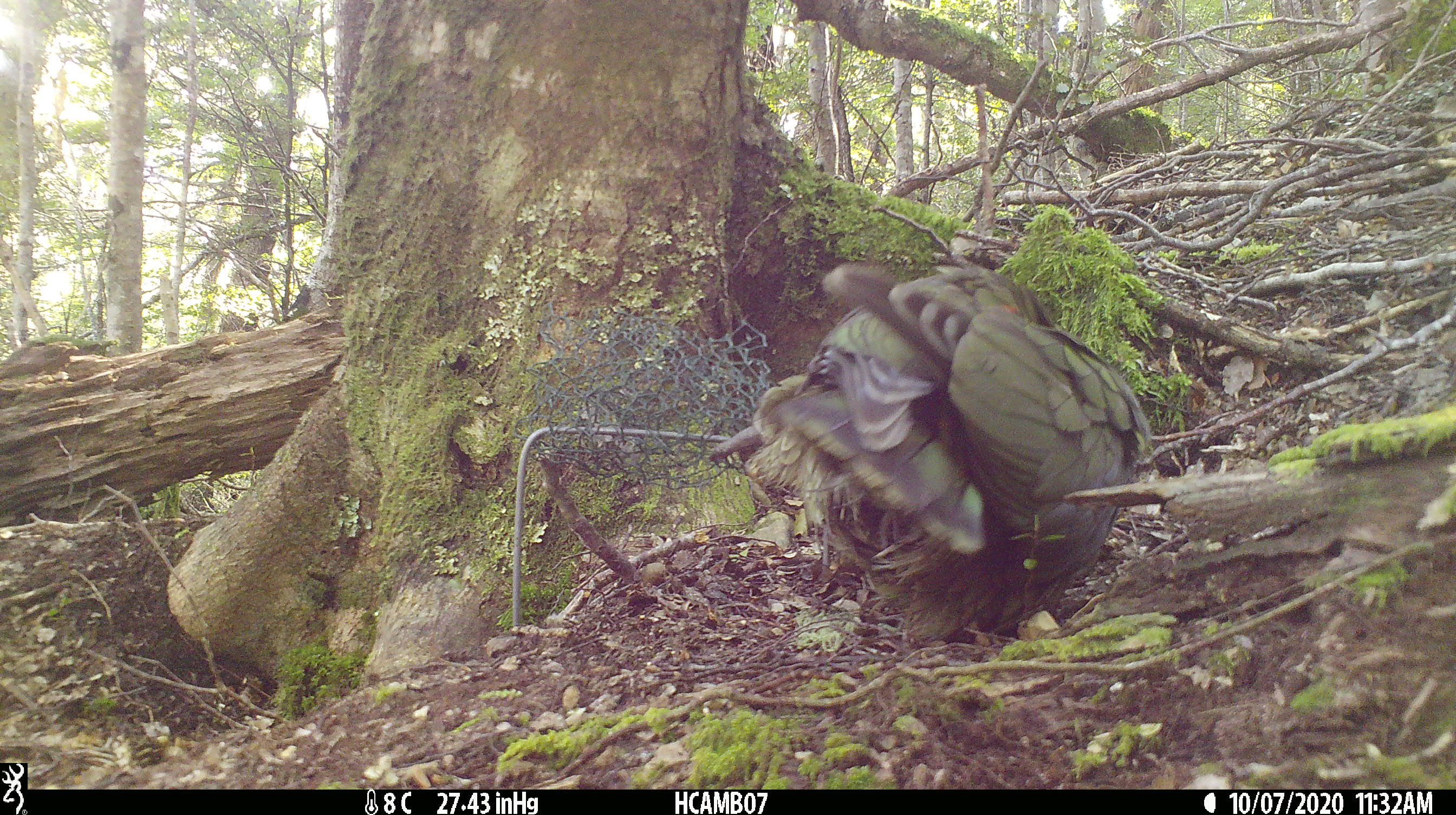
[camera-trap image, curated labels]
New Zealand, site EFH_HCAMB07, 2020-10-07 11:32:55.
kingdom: Animalia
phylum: Chordata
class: Aves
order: Psittaciformes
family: Strigopidae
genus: Nestor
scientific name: Nestor notabilis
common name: kea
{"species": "kea (Nestor notabilis)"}